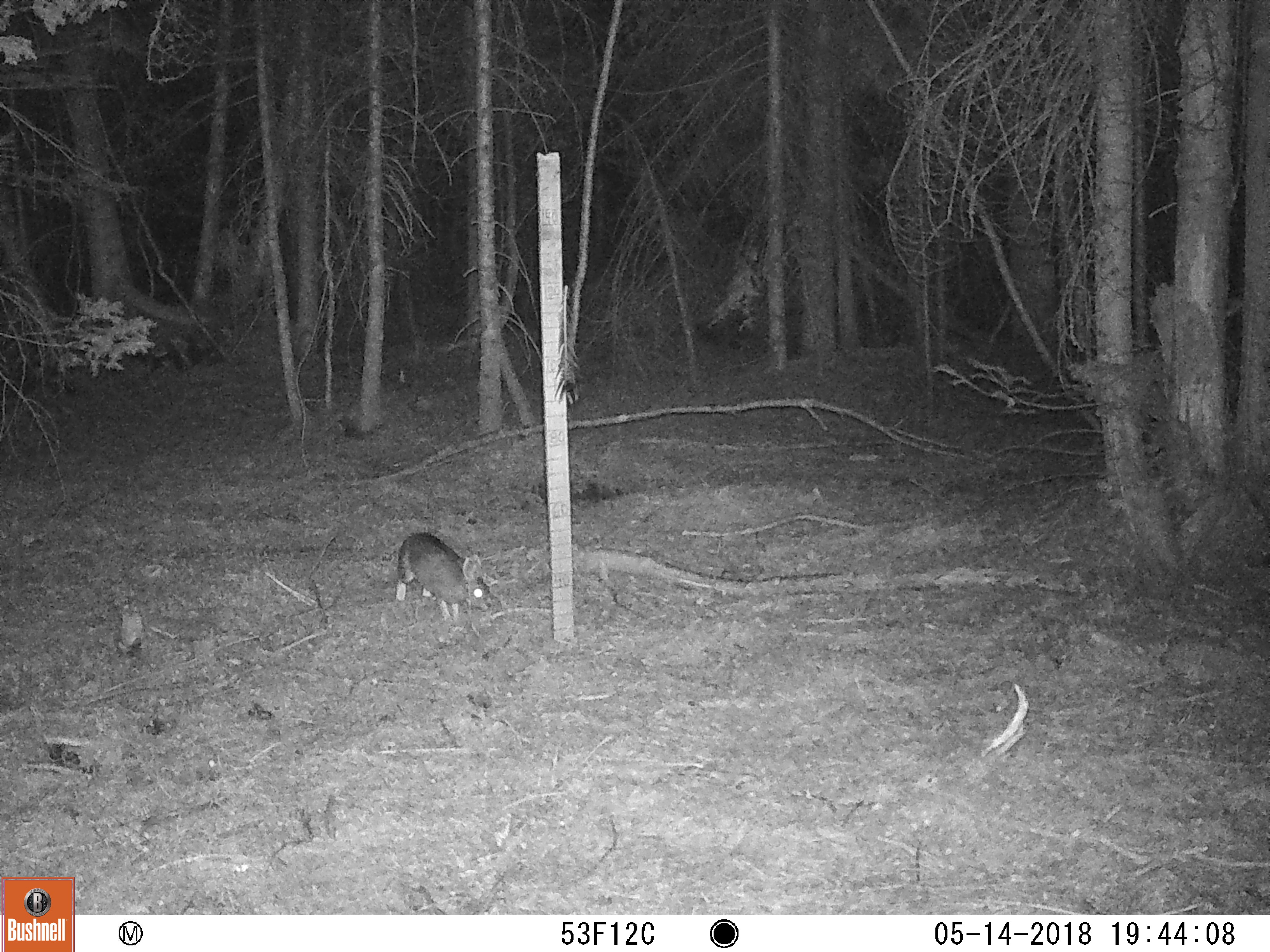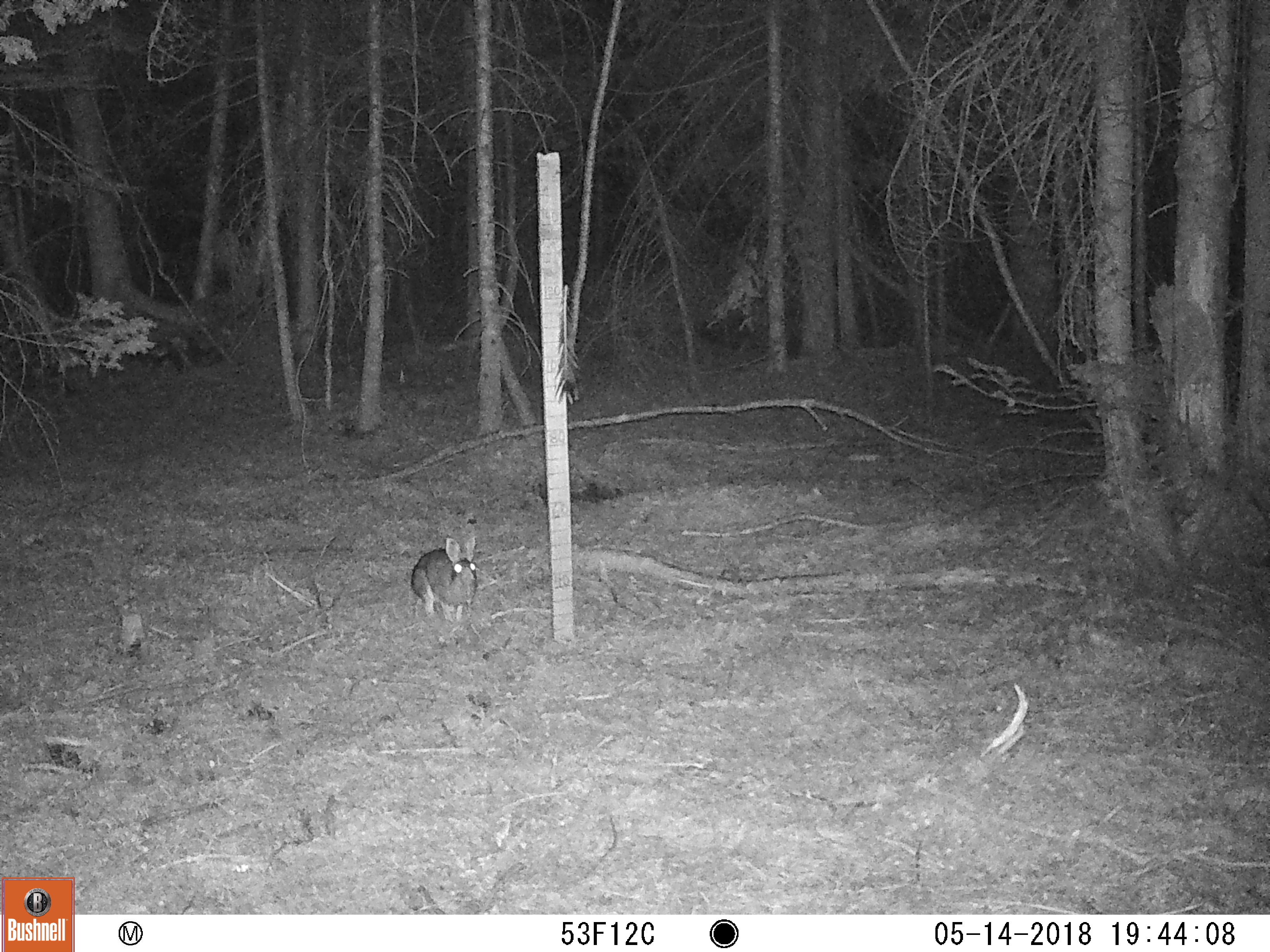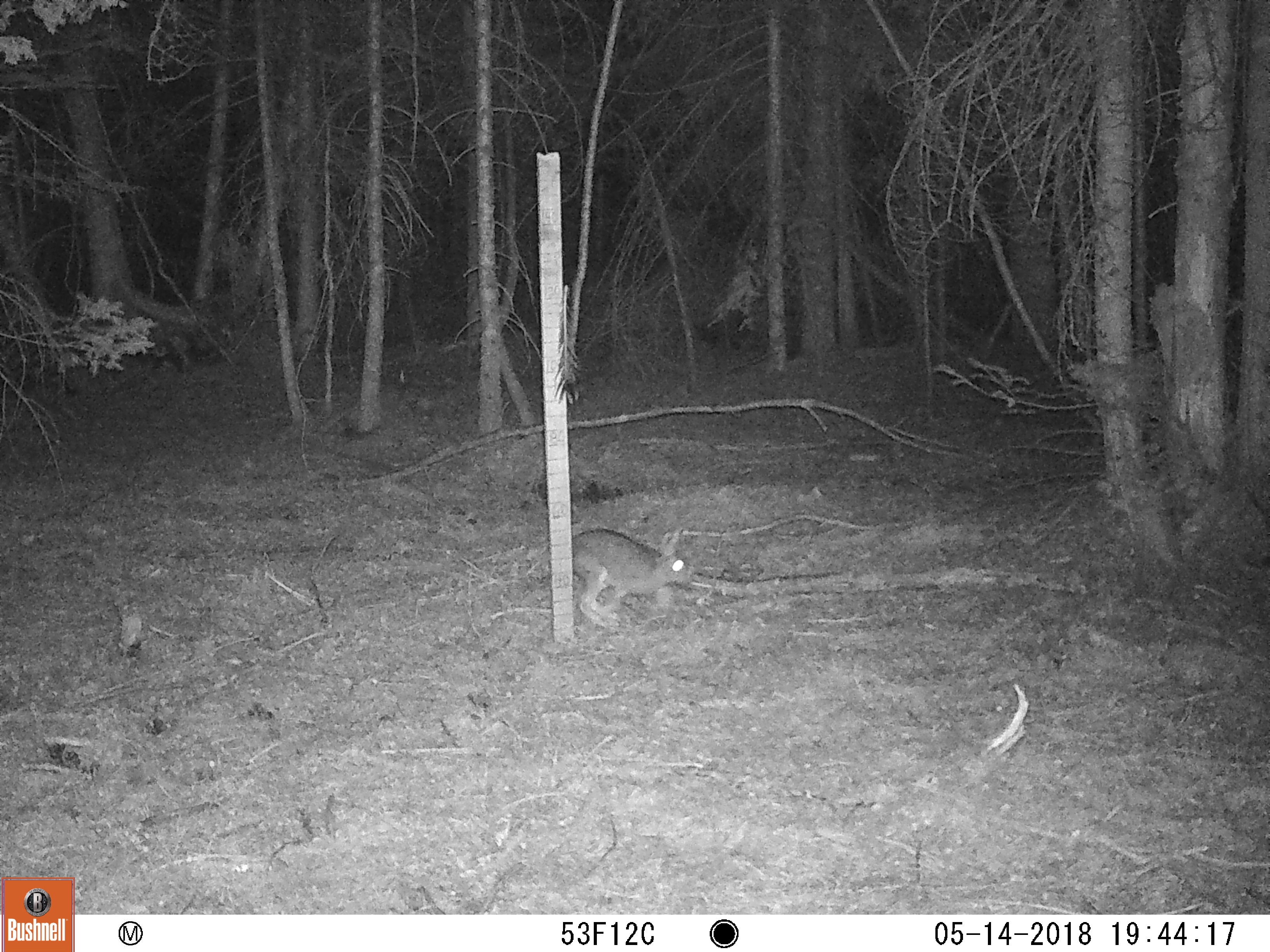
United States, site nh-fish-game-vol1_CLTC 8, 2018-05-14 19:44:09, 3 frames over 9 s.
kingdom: Animalia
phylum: Chordata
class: Mammalia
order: Lagomorpha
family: Leporidae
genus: Lepus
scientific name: Lepus americanus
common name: snowshoe hare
Snowshoe hare (Lepus americanus).